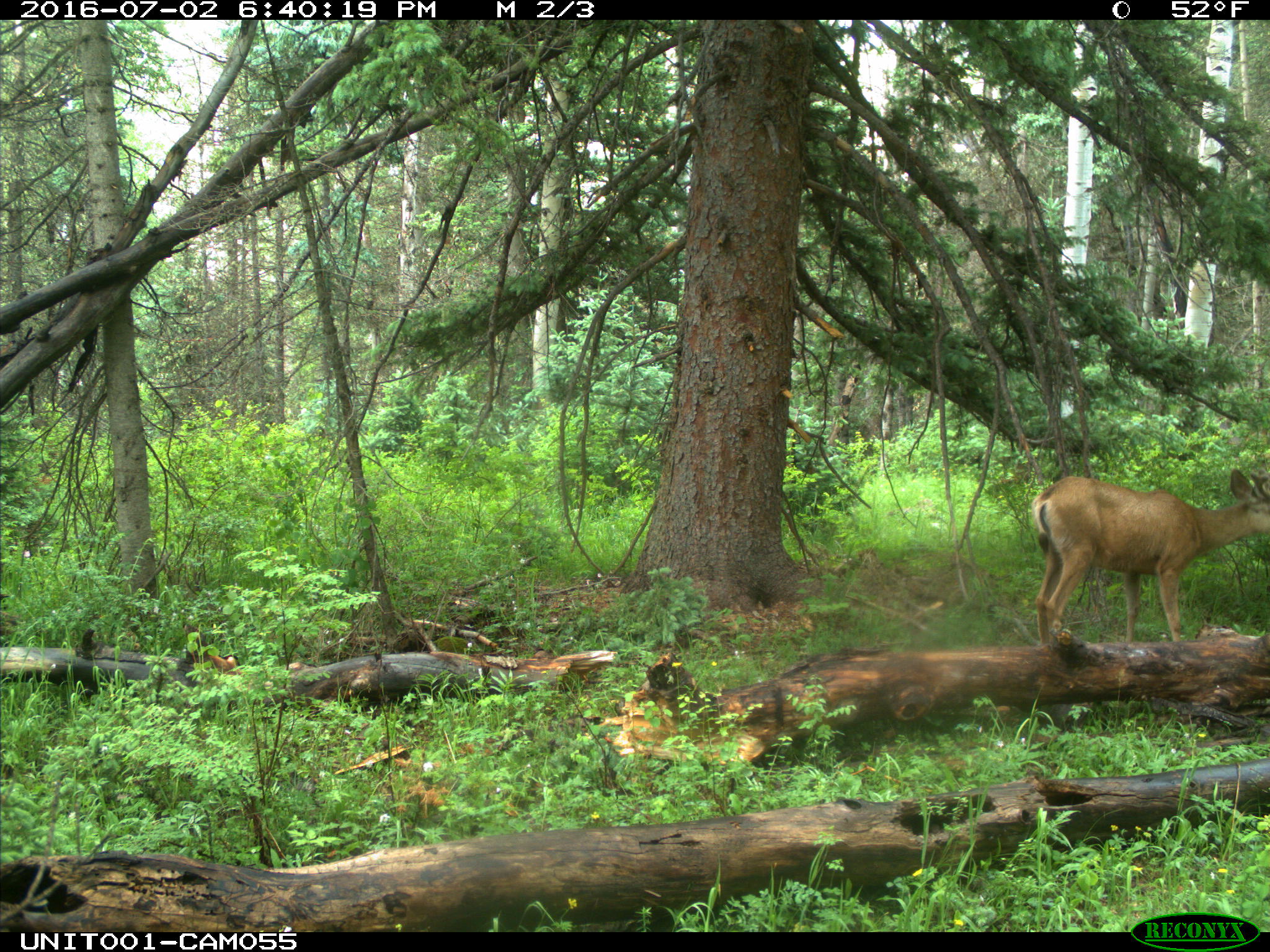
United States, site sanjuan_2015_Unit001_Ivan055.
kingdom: Animalia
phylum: Chordata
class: Mammalia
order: Artiodactyla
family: Cervidae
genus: Odocoileus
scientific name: Odocoileus hemionus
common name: mule deer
Odocoileus hemionus (mule deer).